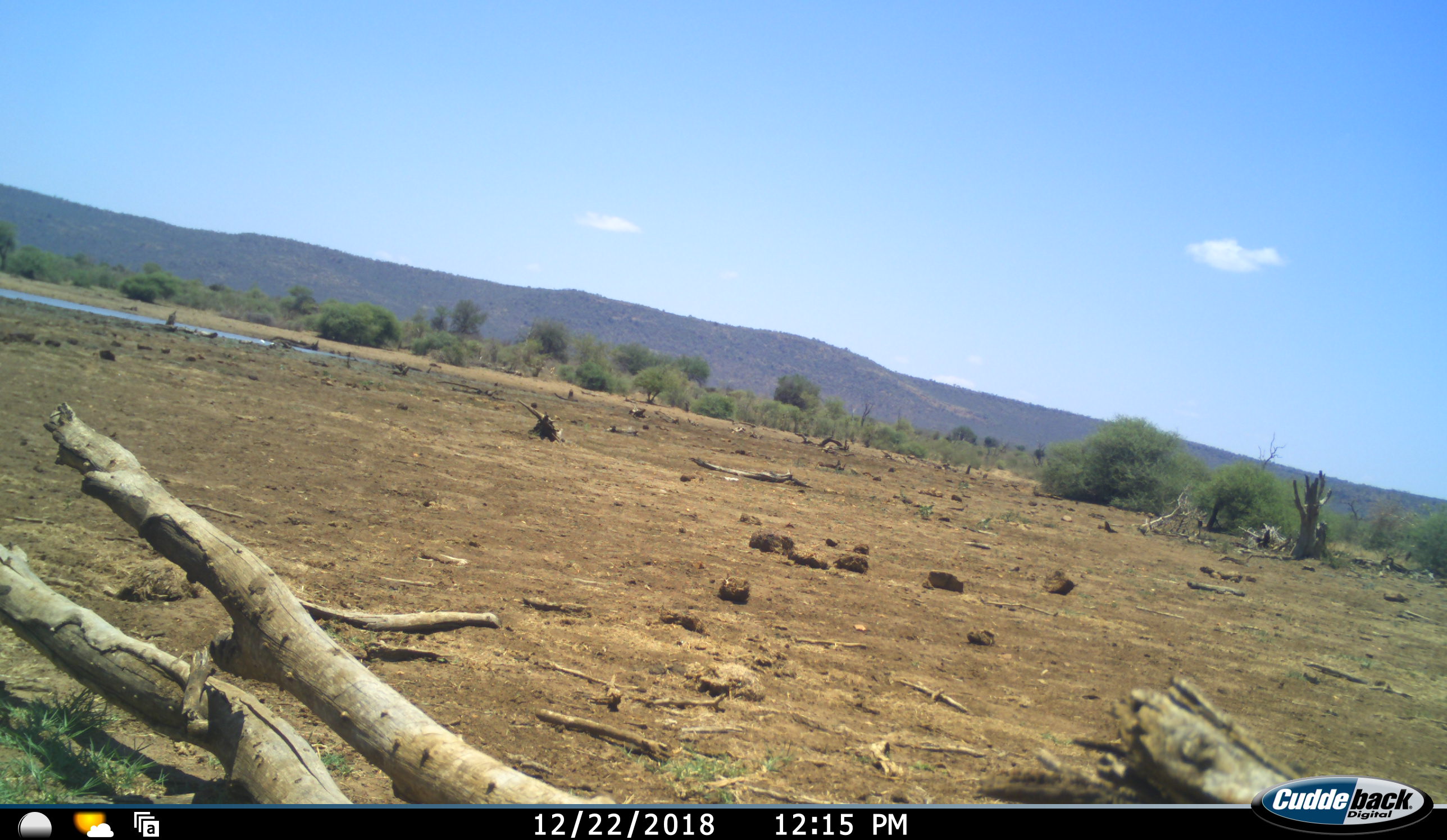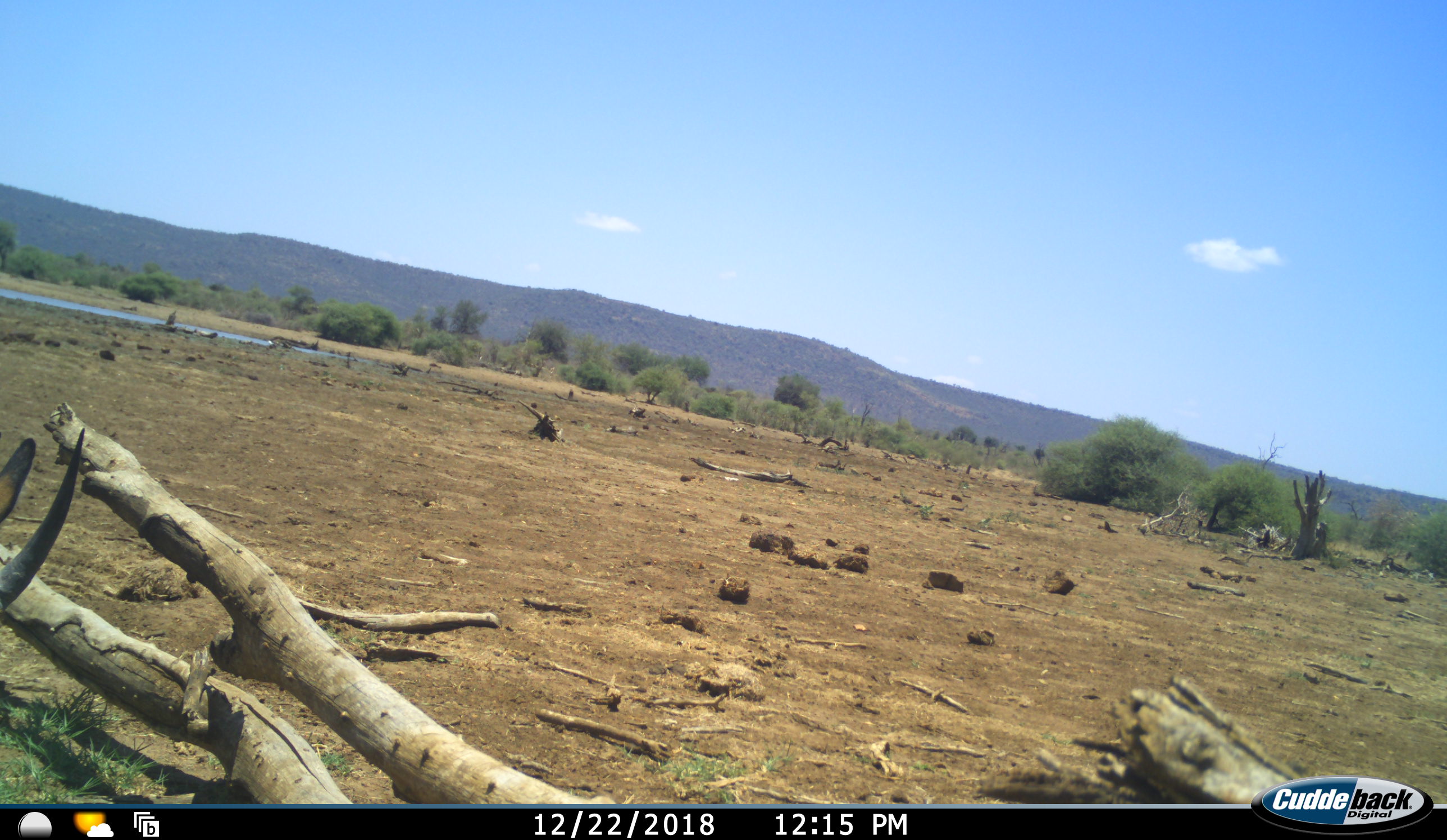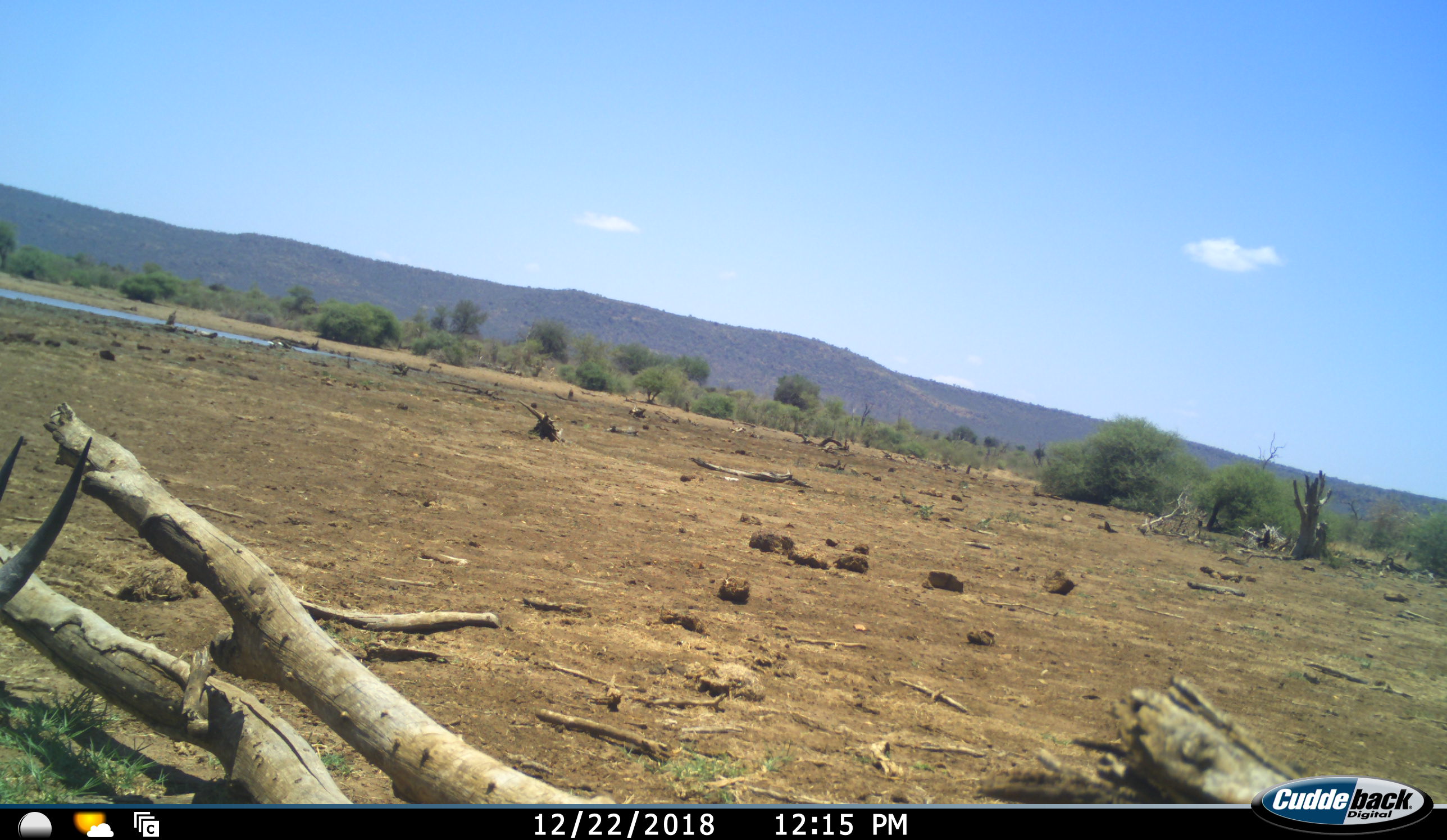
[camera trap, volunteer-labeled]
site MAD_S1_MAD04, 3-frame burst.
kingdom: Animalia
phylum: Chordata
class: Mammalia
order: Artiodactyla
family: Bovidae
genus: Aepyceros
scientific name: Aepyceros melampus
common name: impala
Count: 1.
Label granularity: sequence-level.